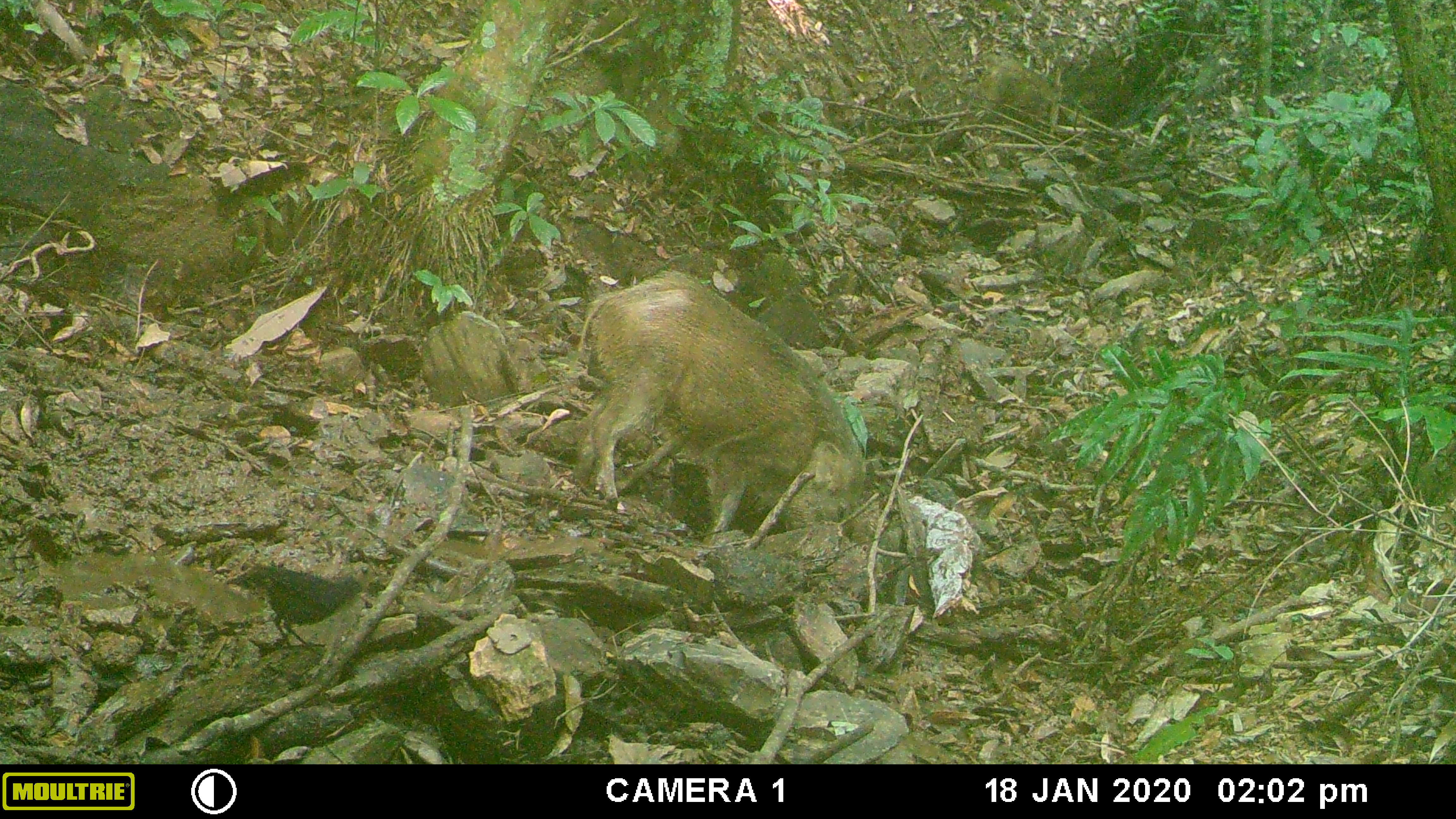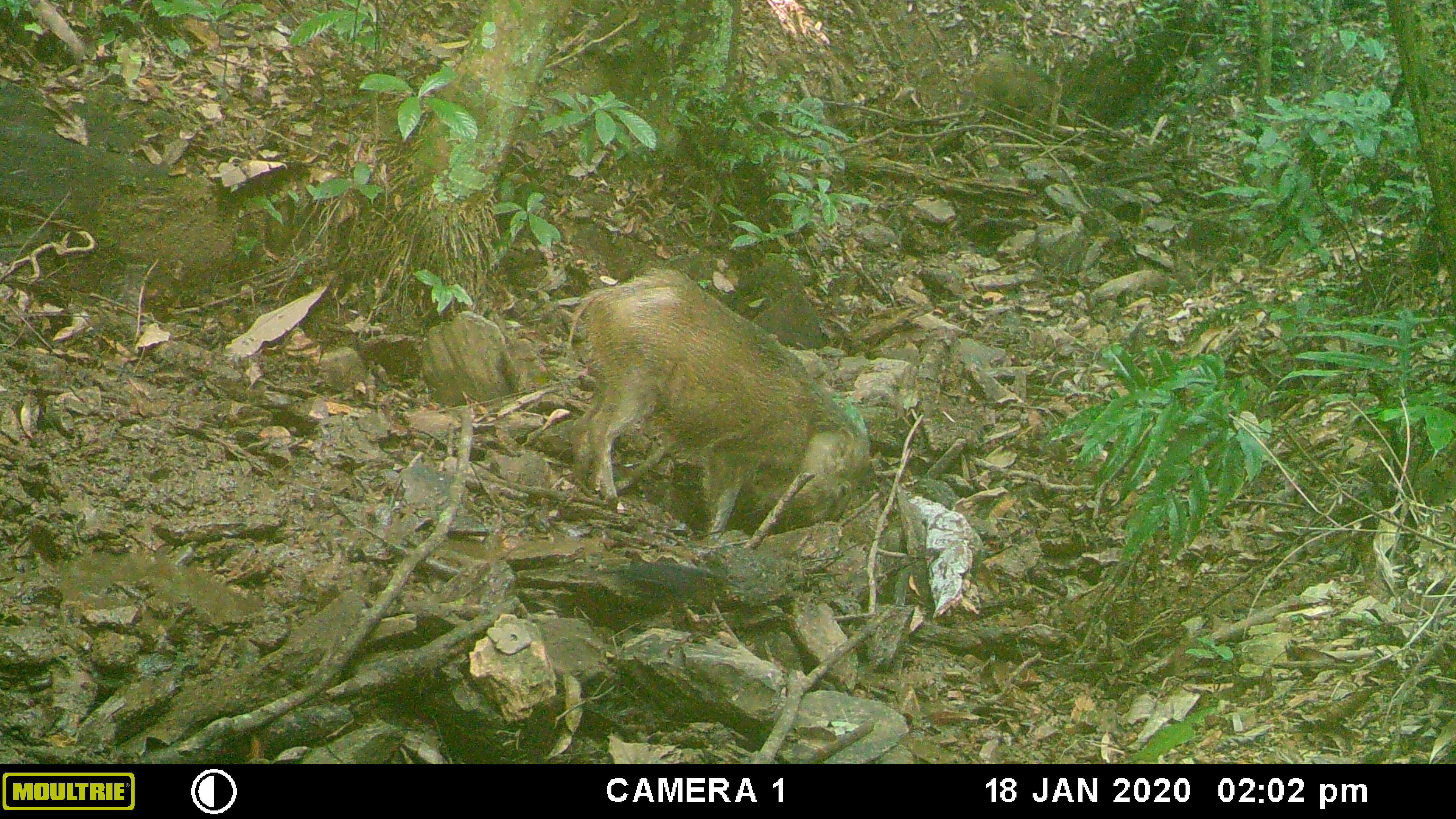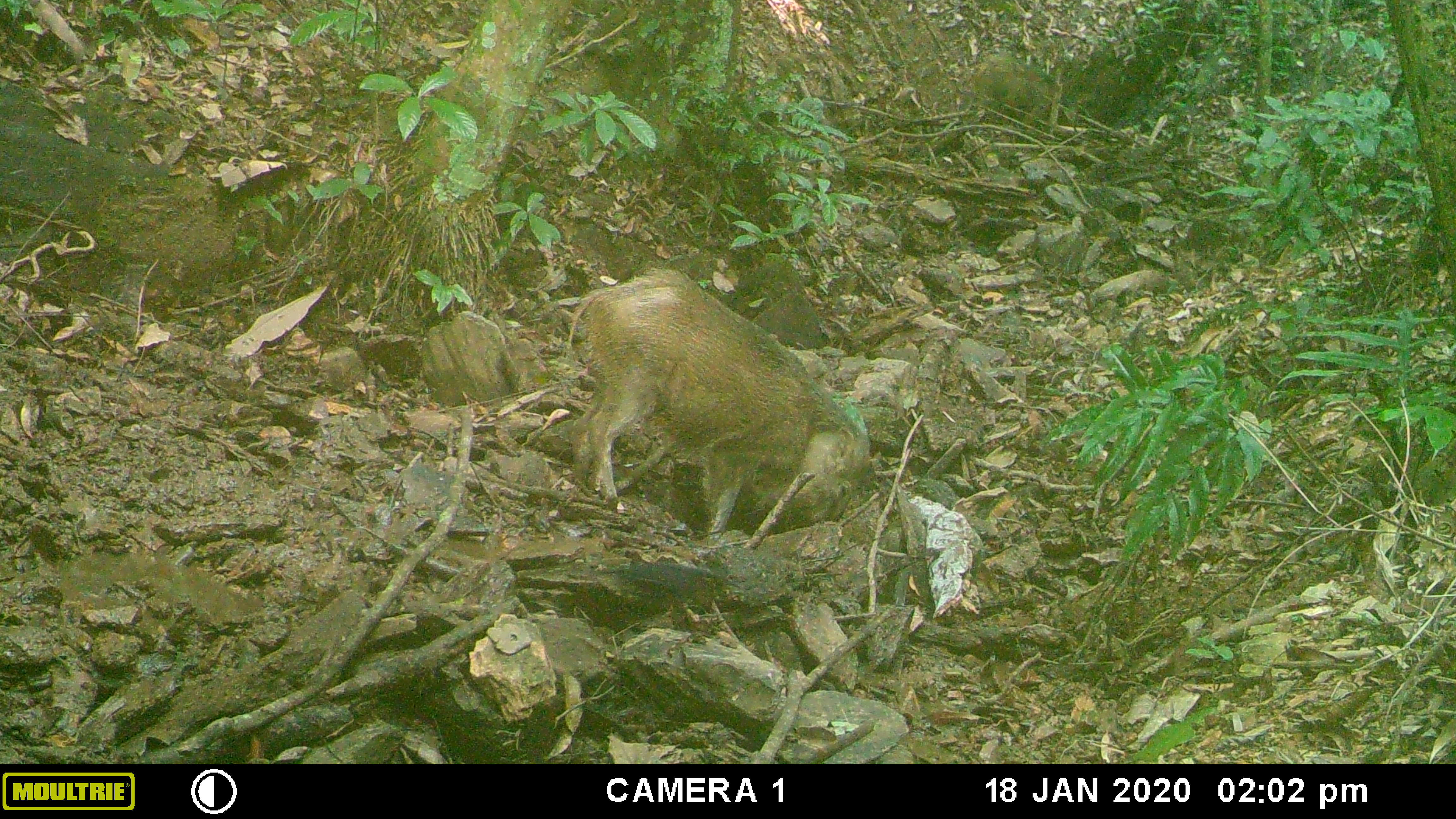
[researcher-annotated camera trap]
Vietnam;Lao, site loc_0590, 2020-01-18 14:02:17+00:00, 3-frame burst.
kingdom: Animalia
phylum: Chordata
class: Mammalia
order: Artiodactyla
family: Suidae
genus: Sus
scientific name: Sus scrofa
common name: eurasian wild pig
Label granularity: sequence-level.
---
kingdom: Animalia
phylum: Chordata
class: Aves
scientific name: Aves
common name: bird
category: unidentified bird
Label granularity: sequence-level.